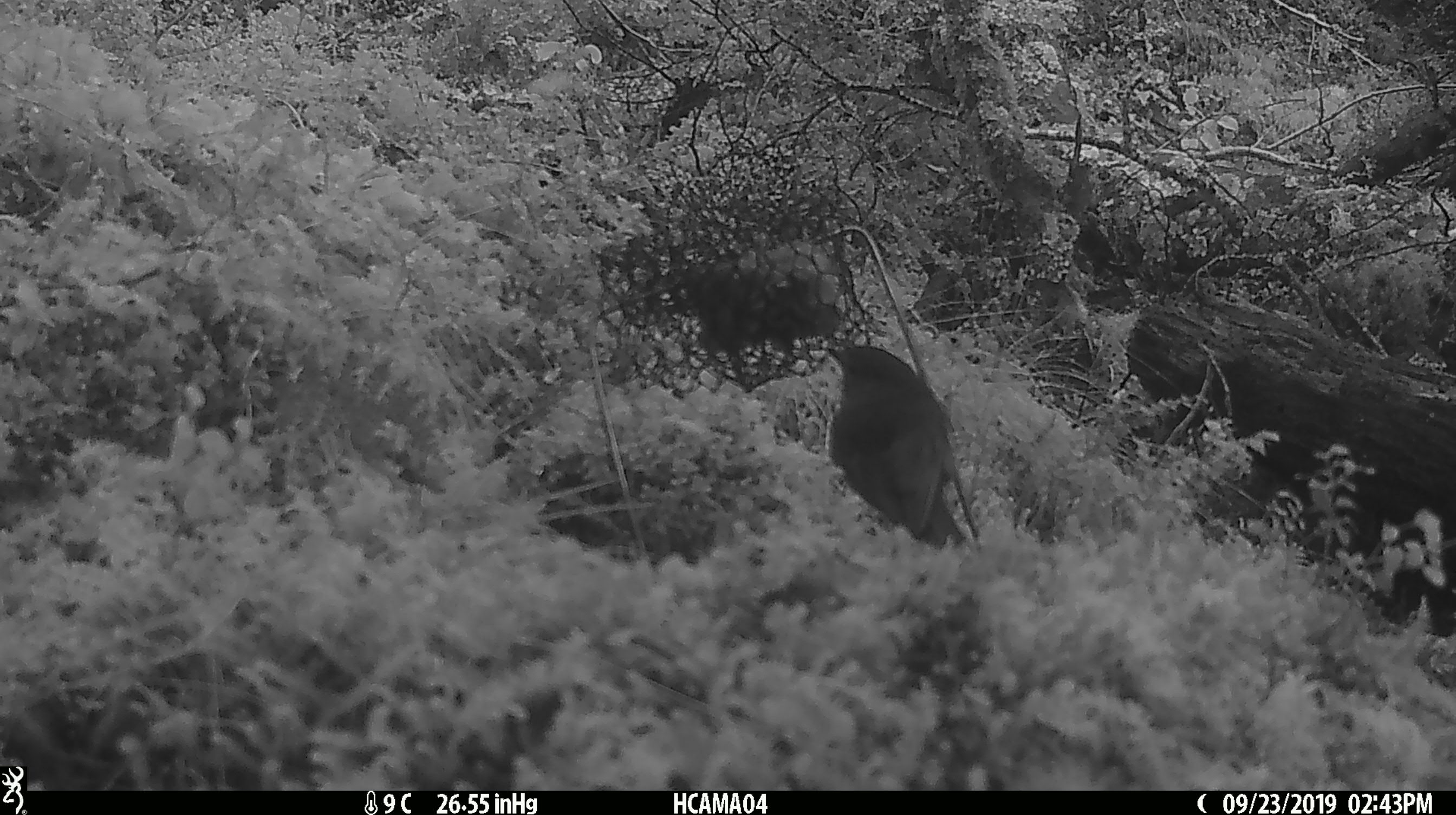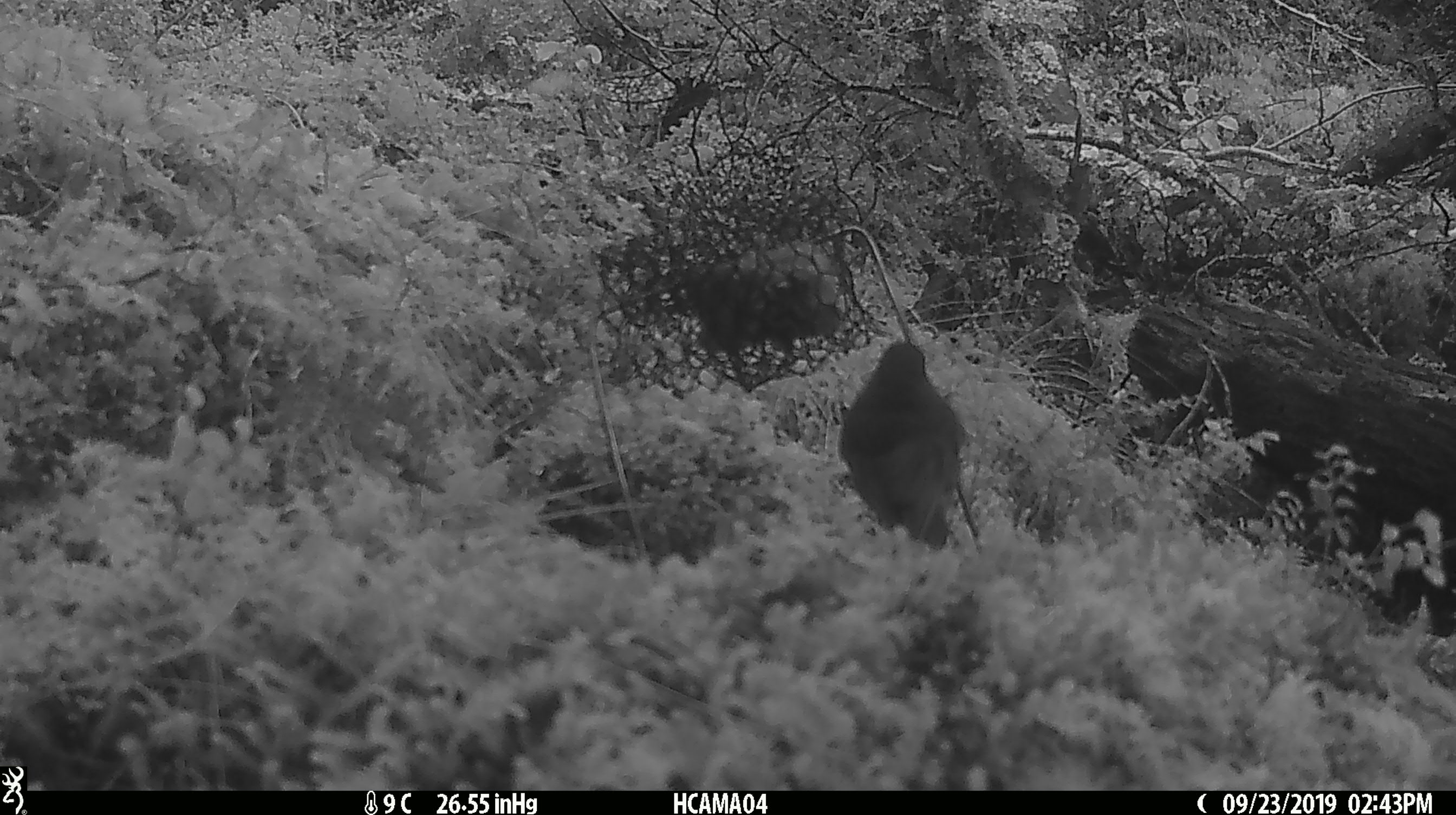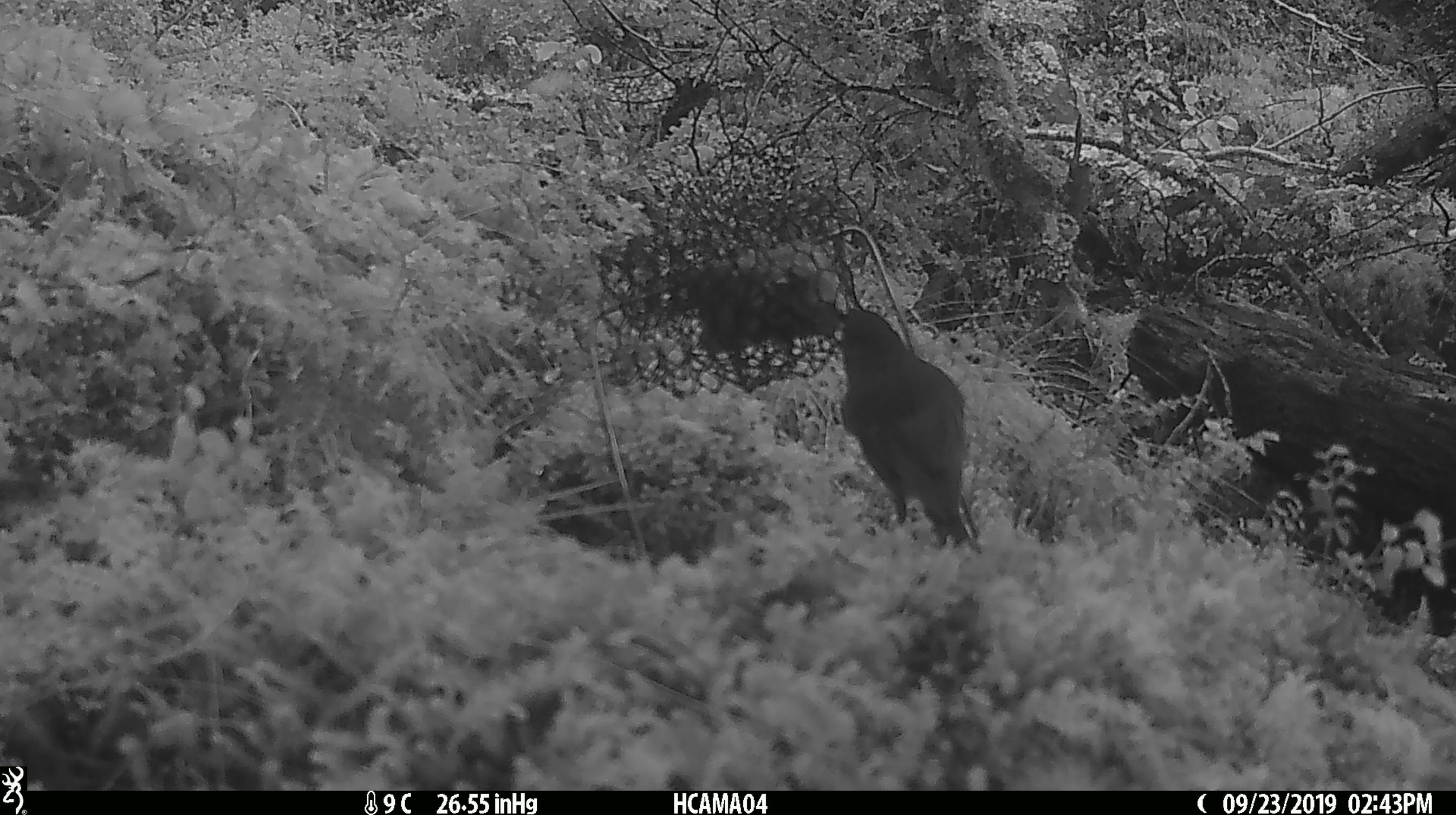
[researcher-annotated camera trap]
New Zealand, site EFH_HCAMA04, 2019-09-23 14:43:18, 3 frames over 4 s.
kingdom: Animalia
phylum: Chordata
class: Aves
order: Passeriformes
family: Petroicidae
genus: Petroica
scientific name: Petroica australis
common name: new zealand robin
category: robin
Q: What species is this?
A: Robin (new zealand robin) (Petroica australis).